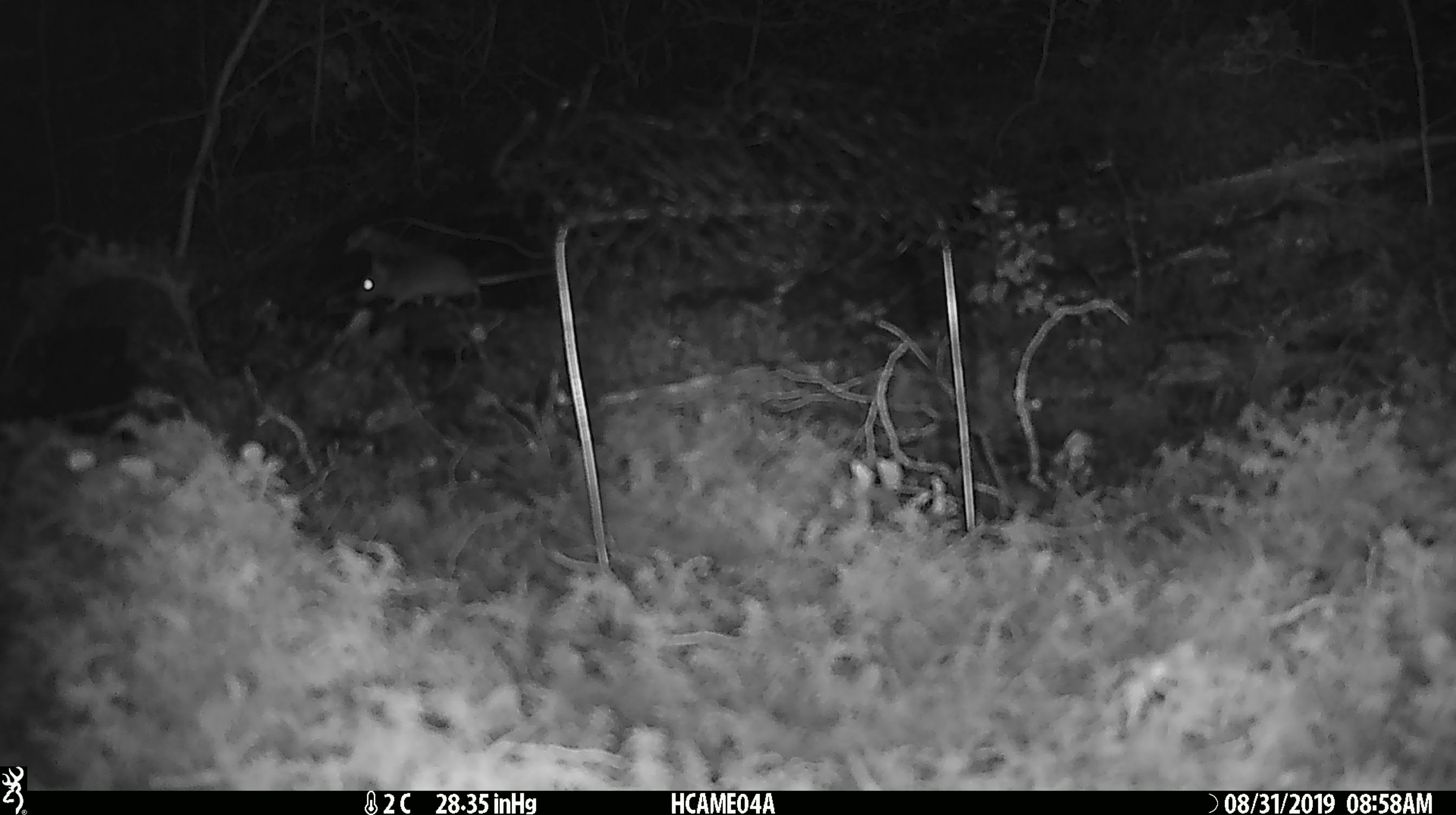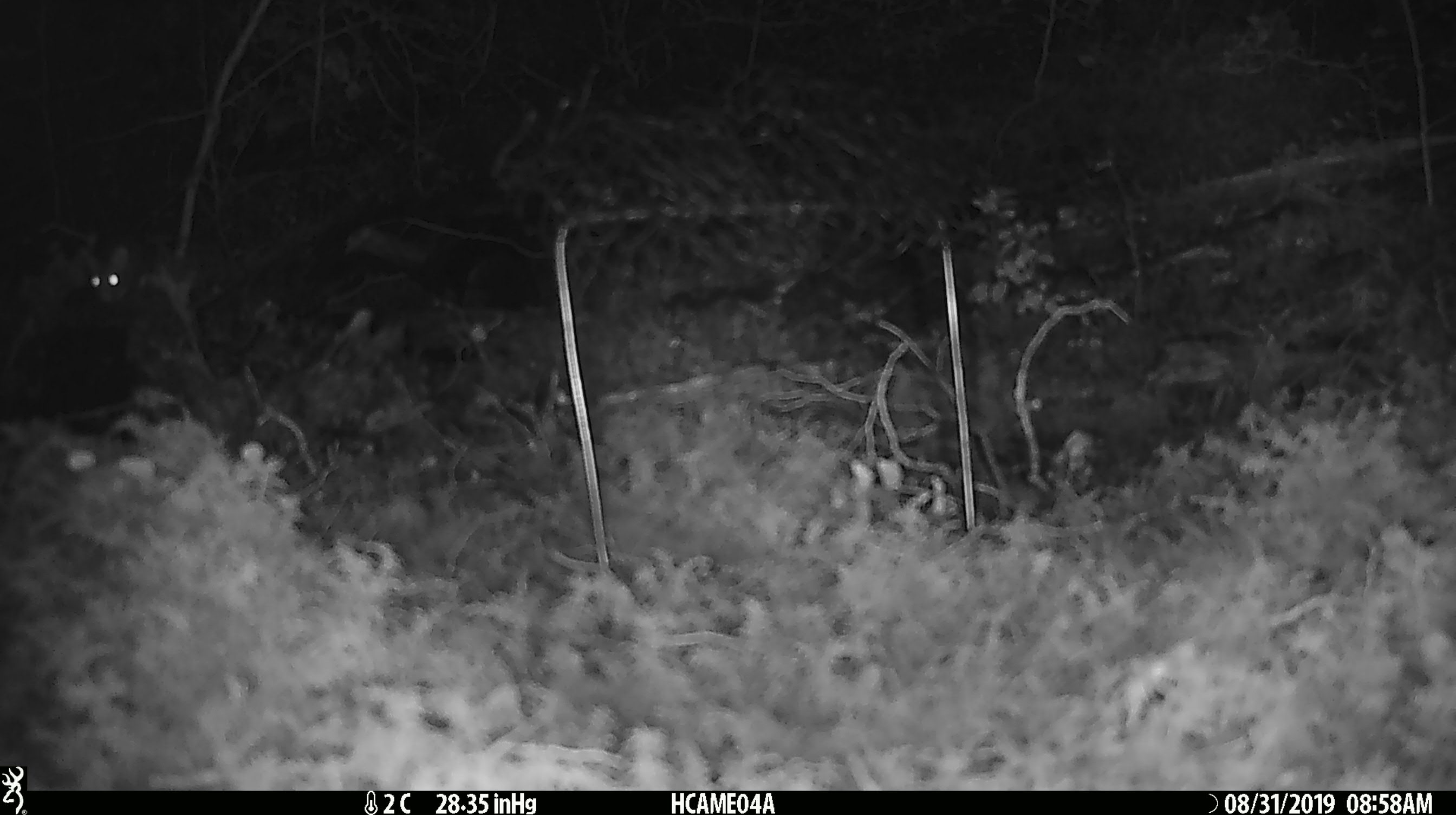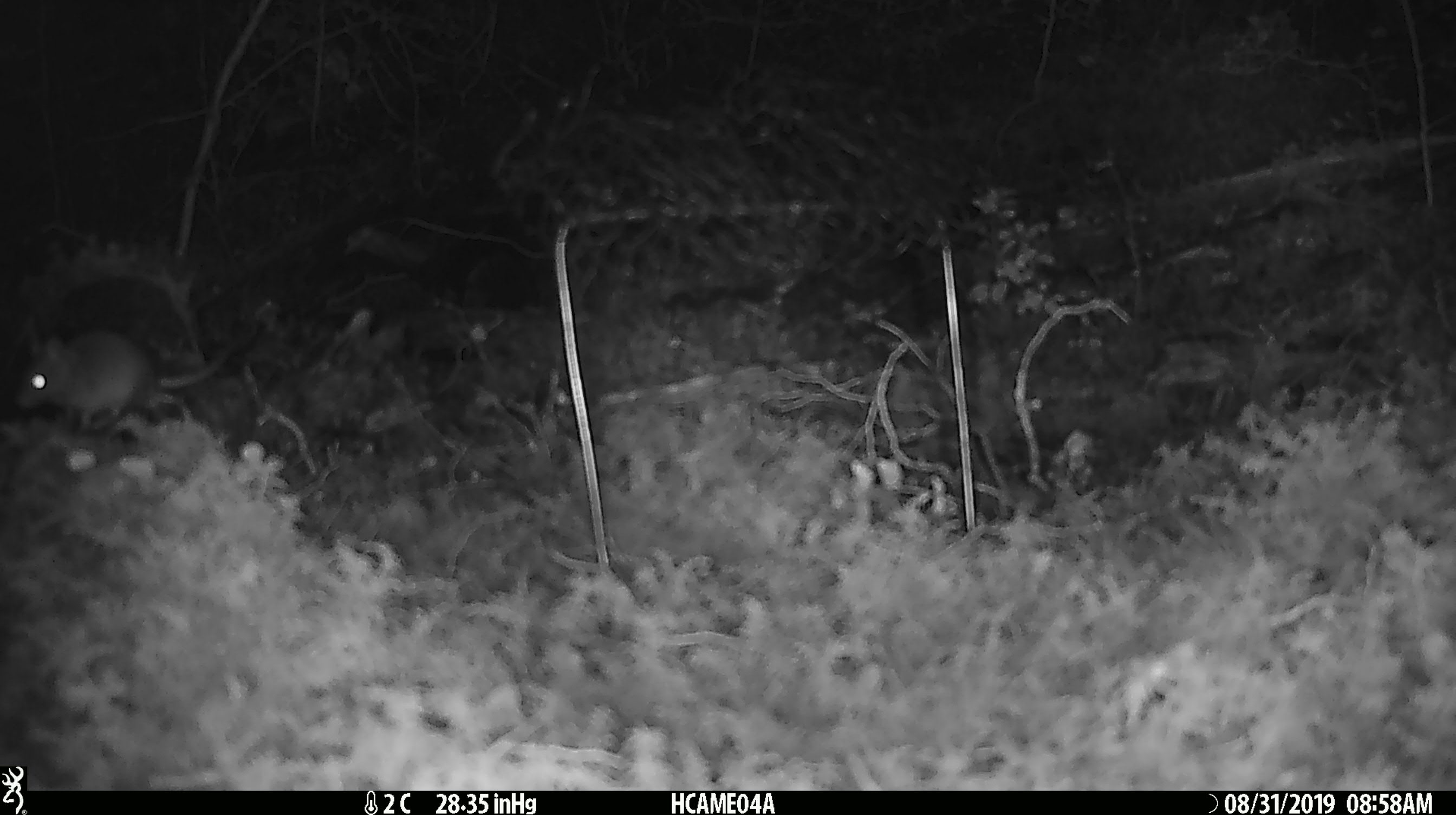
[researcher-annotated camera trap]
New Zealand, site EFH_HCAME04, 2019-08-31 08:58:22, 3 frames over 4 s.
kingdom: Animalia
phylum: Chordata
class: Mammalia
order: Rodentia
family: Muridae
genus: Mus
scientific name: Mus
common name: mouse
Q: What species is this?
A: Mouse (Mus).